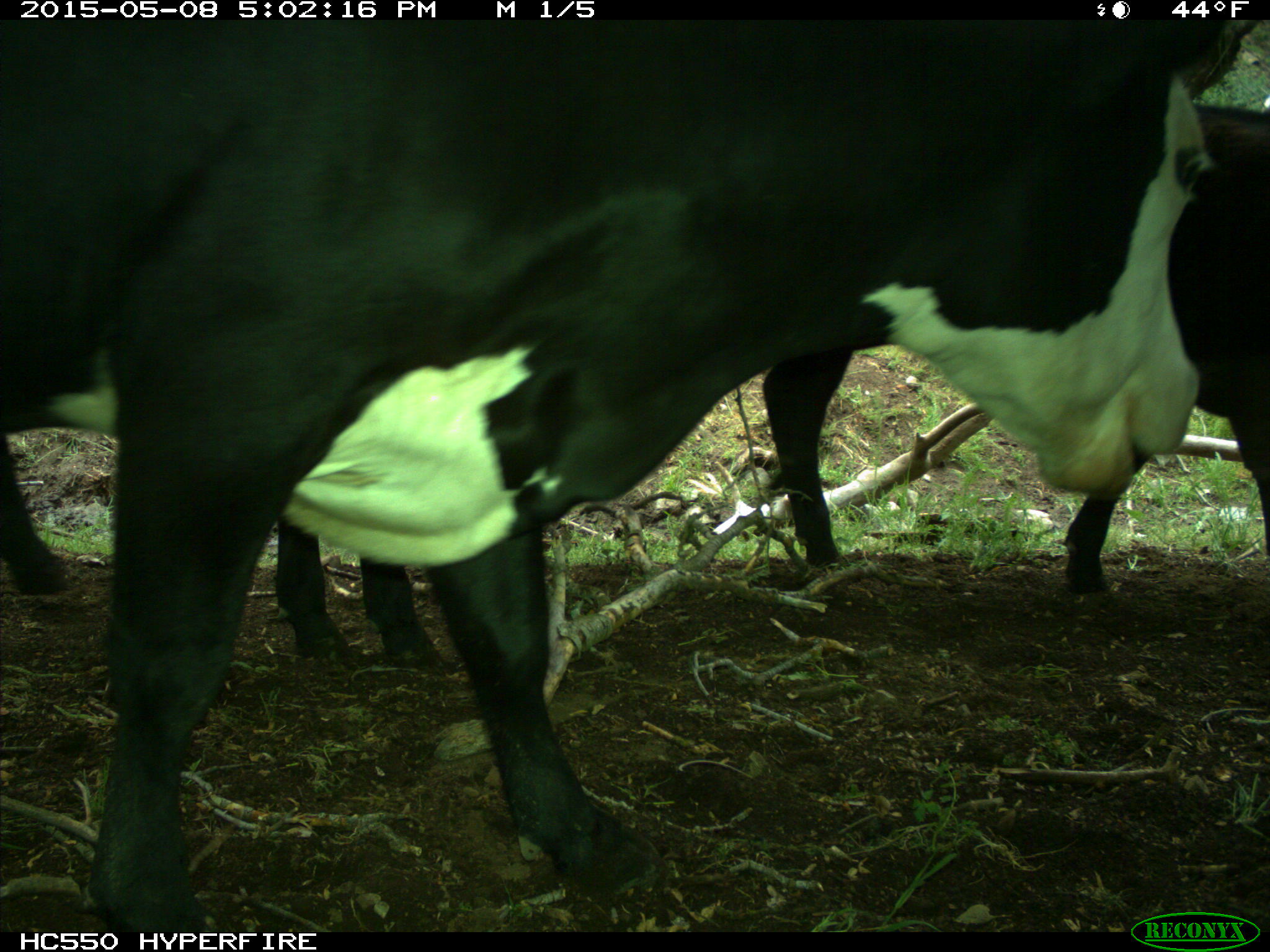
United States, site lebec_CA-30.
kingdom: Animalia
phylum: Chordata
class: Mammalia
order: Artiodactyla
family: Bovidae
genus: Bos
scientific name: Bos taurus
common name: domestic cow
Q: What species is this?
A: Bos taurus (domestic cow).